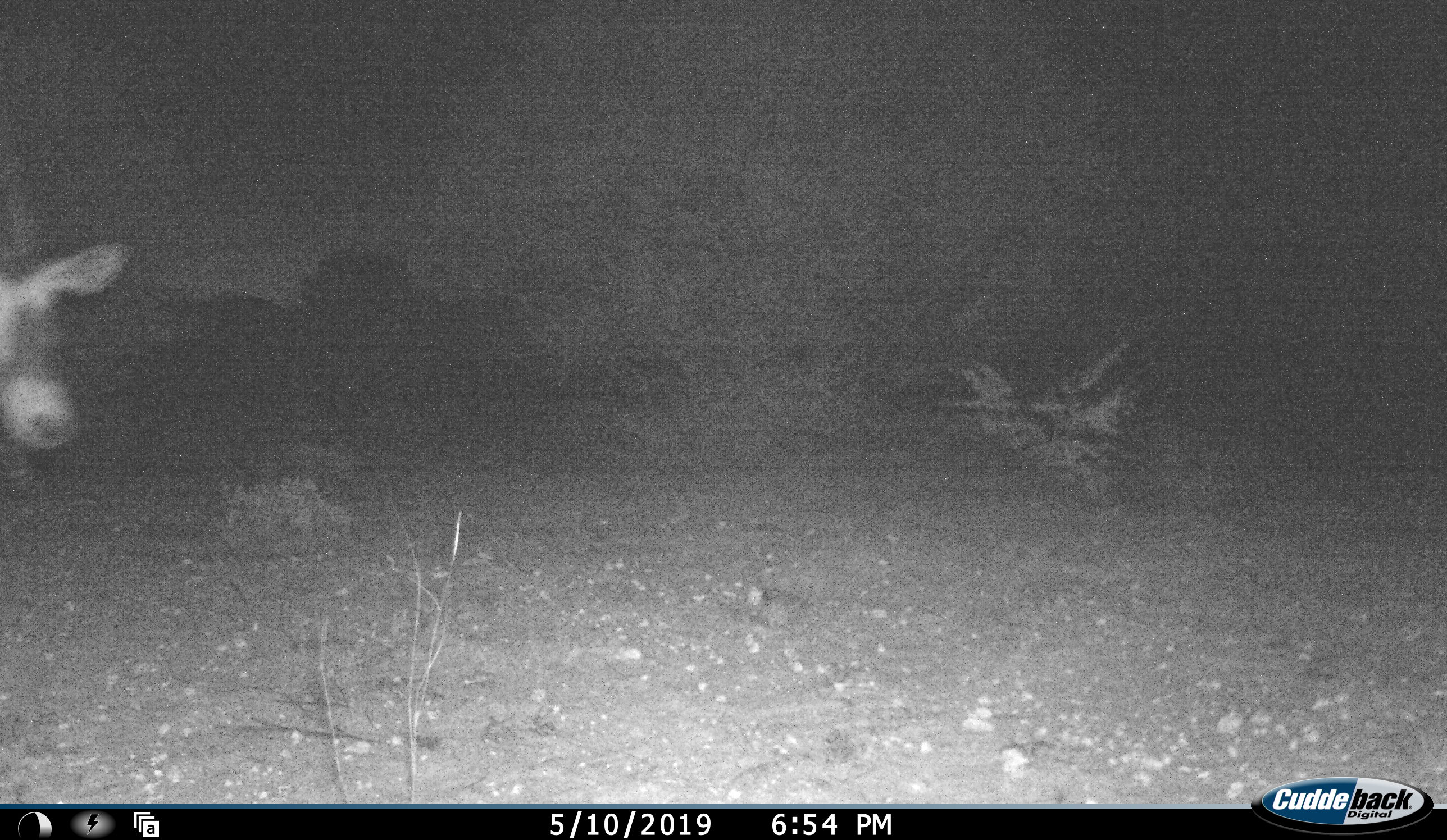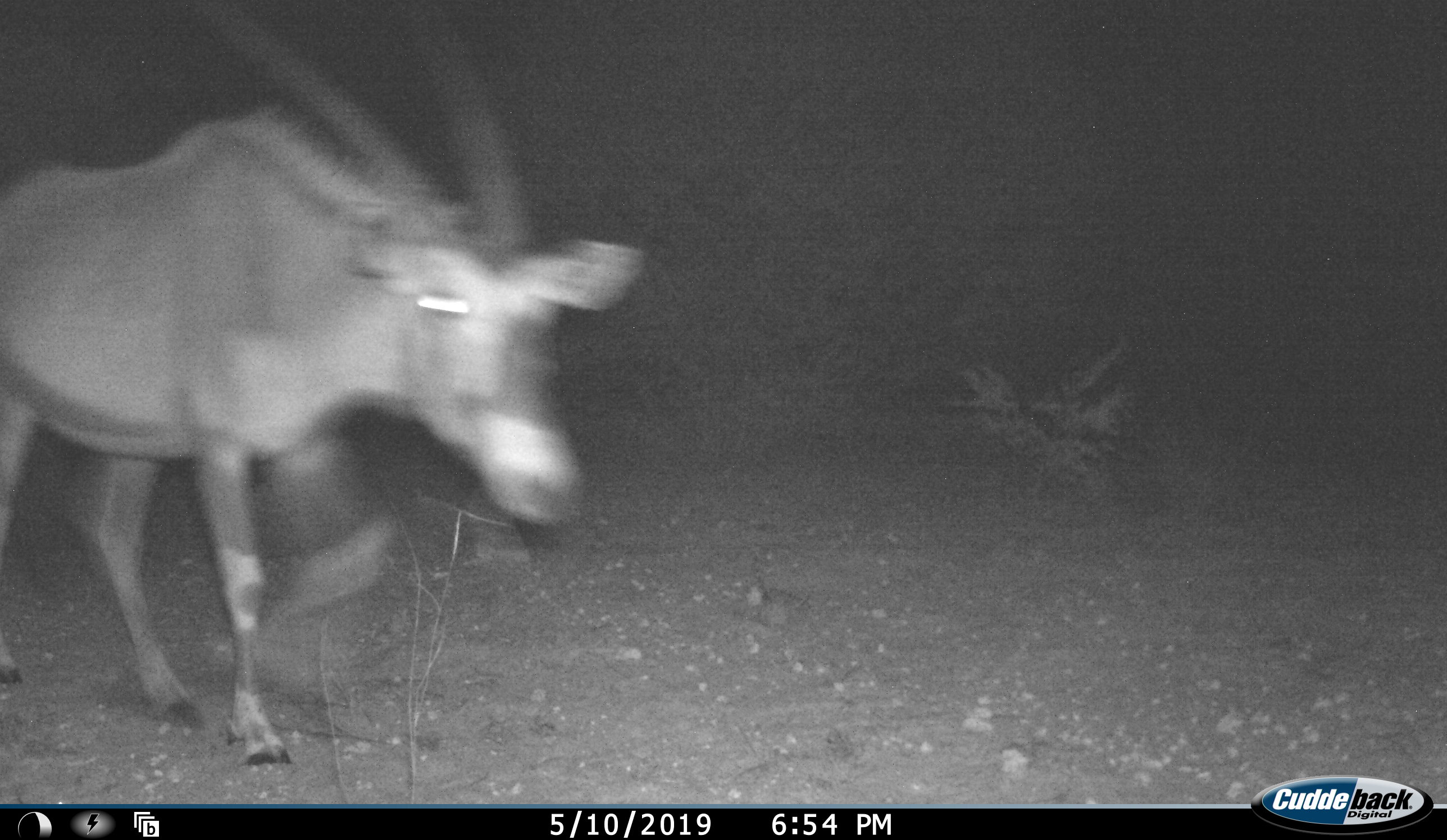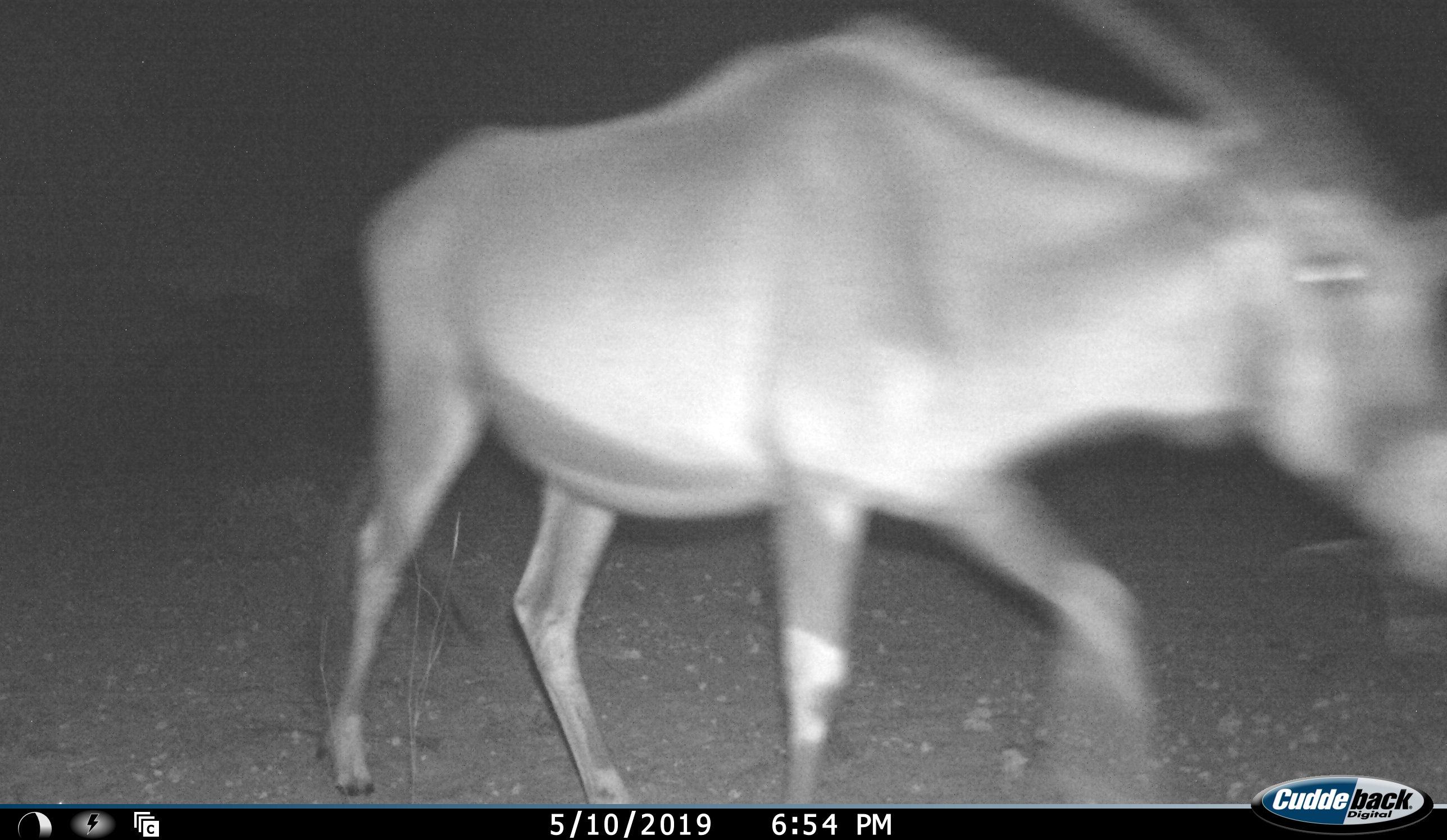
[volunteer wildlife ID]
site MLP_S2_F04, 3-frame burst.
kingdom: Animalia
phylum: Chordata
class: Mammalia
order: Artiodactyla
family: Bovidae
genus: Oryx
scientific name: Oryx gazella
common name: gemsbok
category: oryx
Oryx (gemsbok) (Oryx gazella), count 1. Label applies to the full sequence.